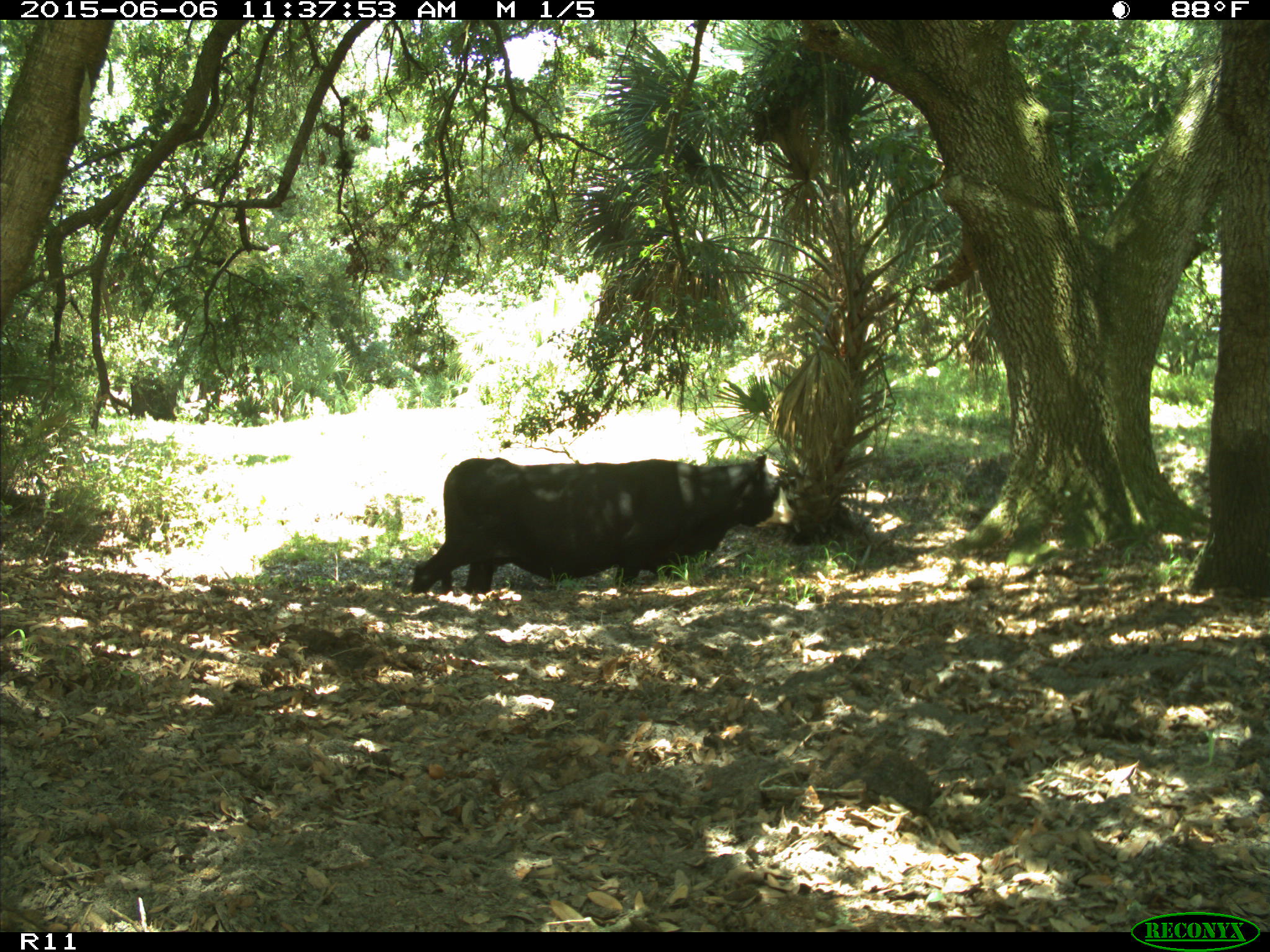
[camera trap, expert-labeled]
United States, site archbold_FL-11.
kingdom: Animalia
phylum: Chordata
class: Mammalia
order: Artiodactyla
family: Bovidae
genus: Bos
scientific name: Bos taurus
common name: domestic cow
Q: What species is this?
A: Bos taurus (domestic cow).